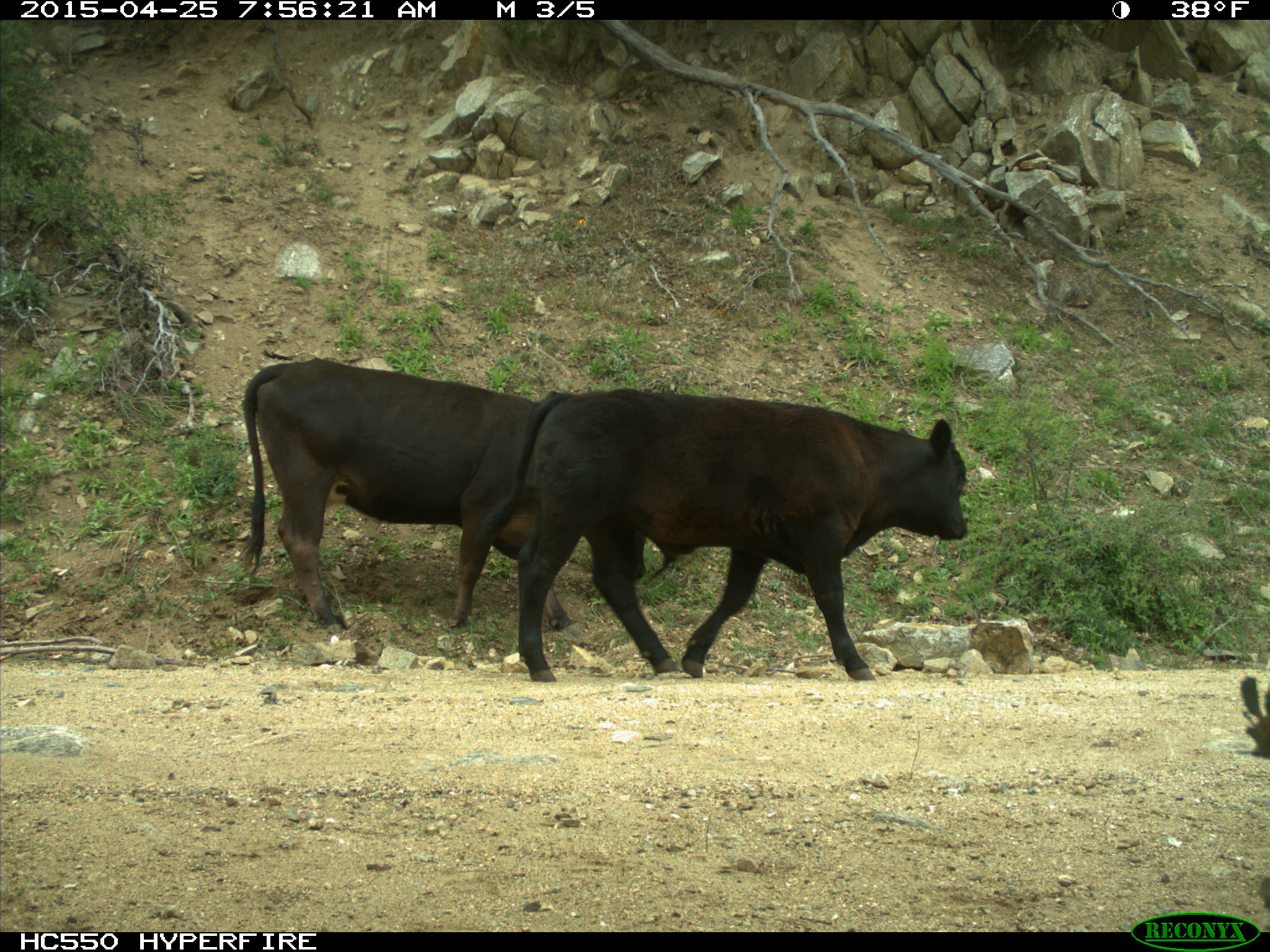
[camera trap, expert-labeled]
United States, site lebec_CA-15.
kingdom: Animalia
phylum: Chordata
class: Mammalia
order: Artiodactyla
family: Bovidae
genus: Bos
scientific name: Bos taurus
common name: domestic cow